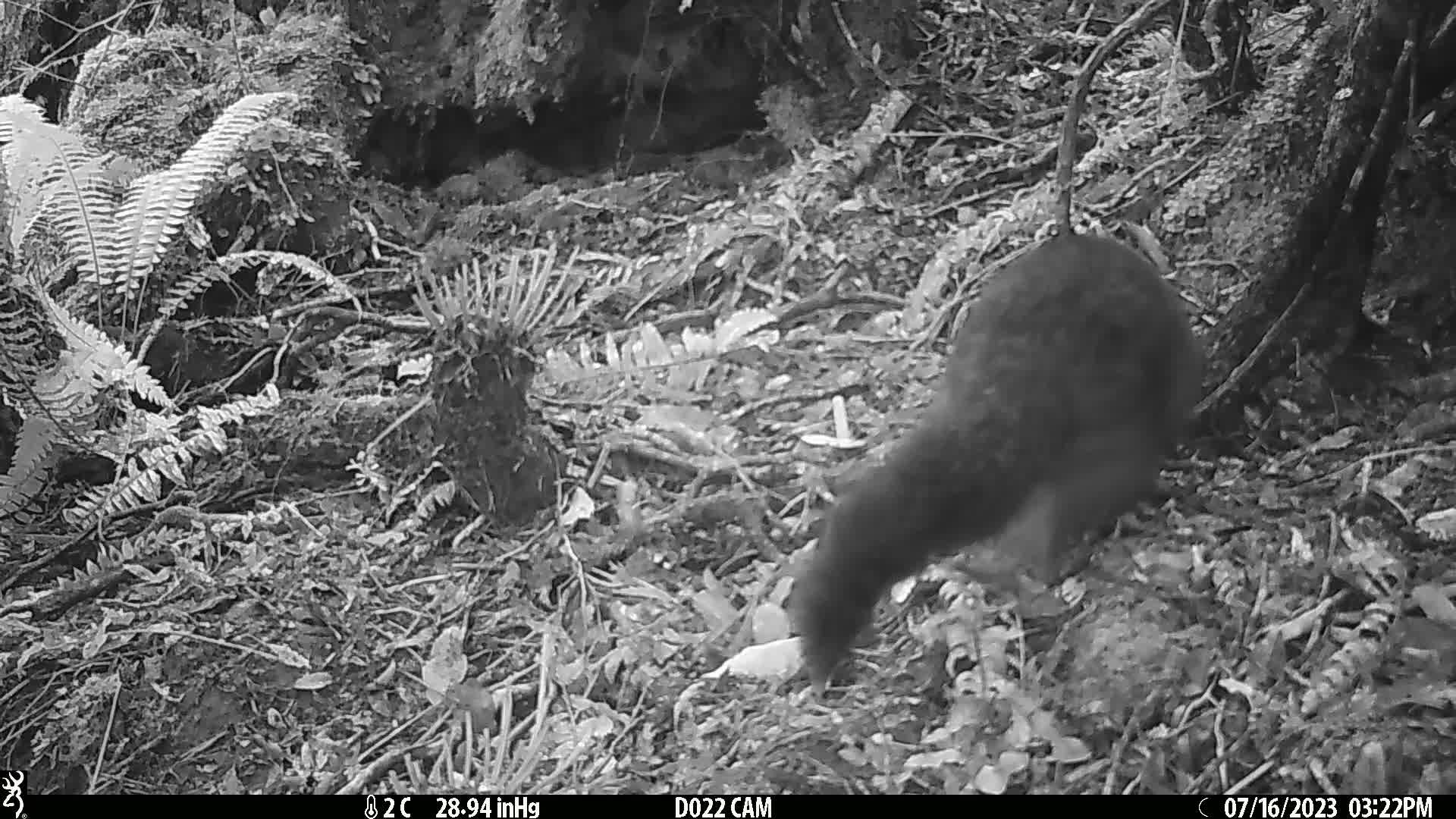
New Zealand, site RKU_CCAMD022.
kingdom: Animalia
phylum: Chordata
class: Mammalia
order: Diprotodontia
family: Phalangeridae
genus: Trichosurus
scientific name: Trichosurus vulpecula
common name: common brushtail possum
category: possum